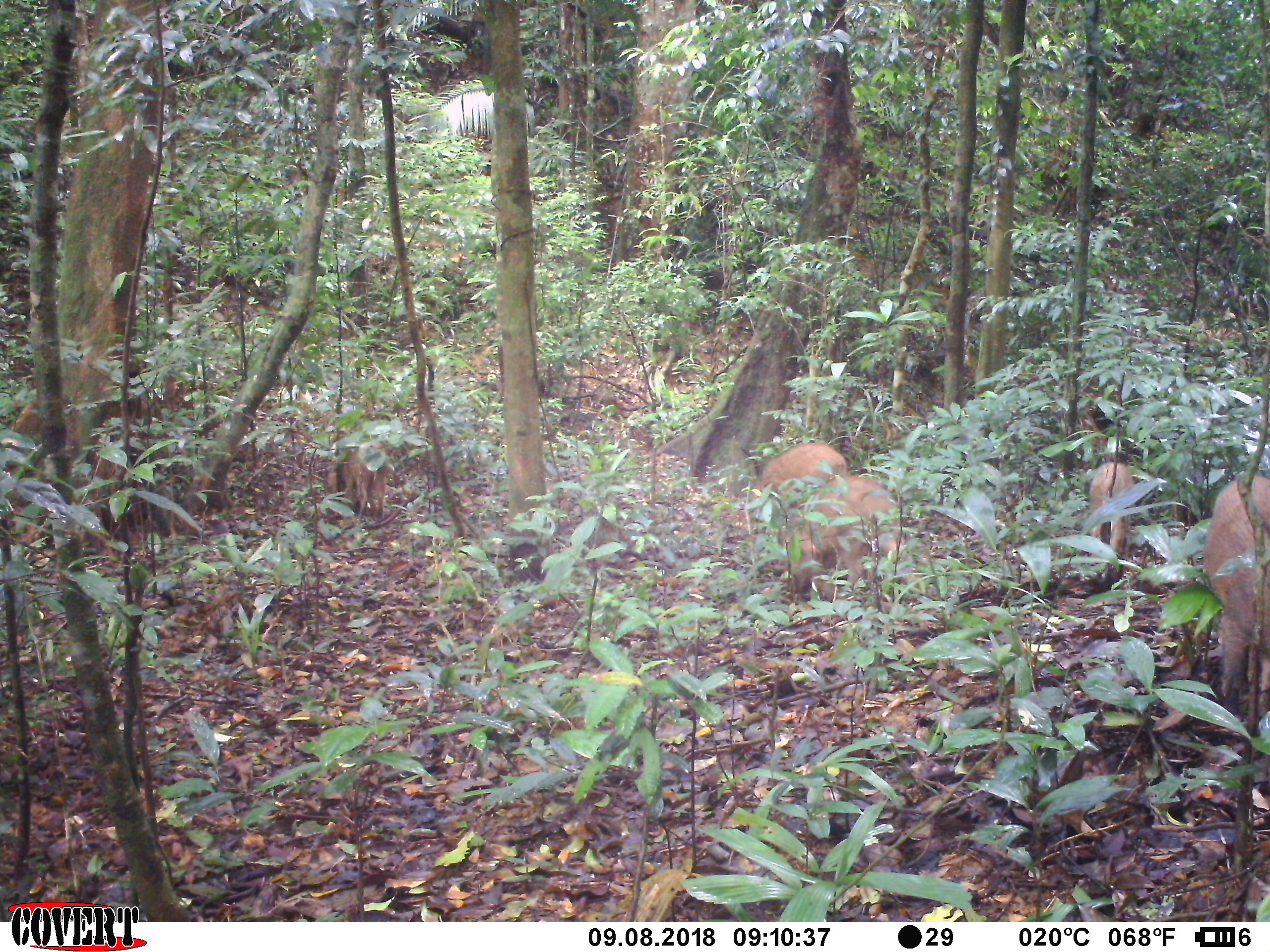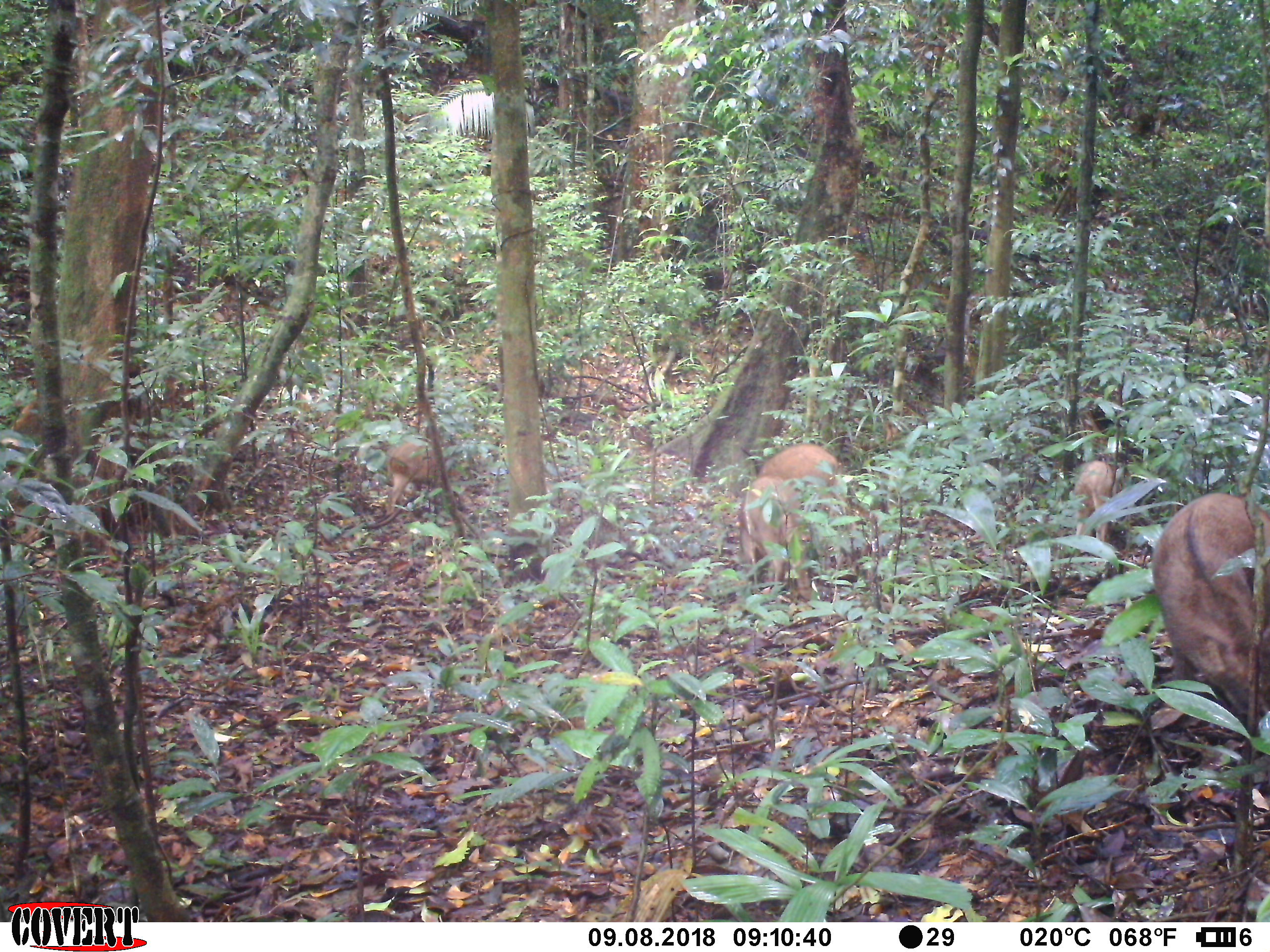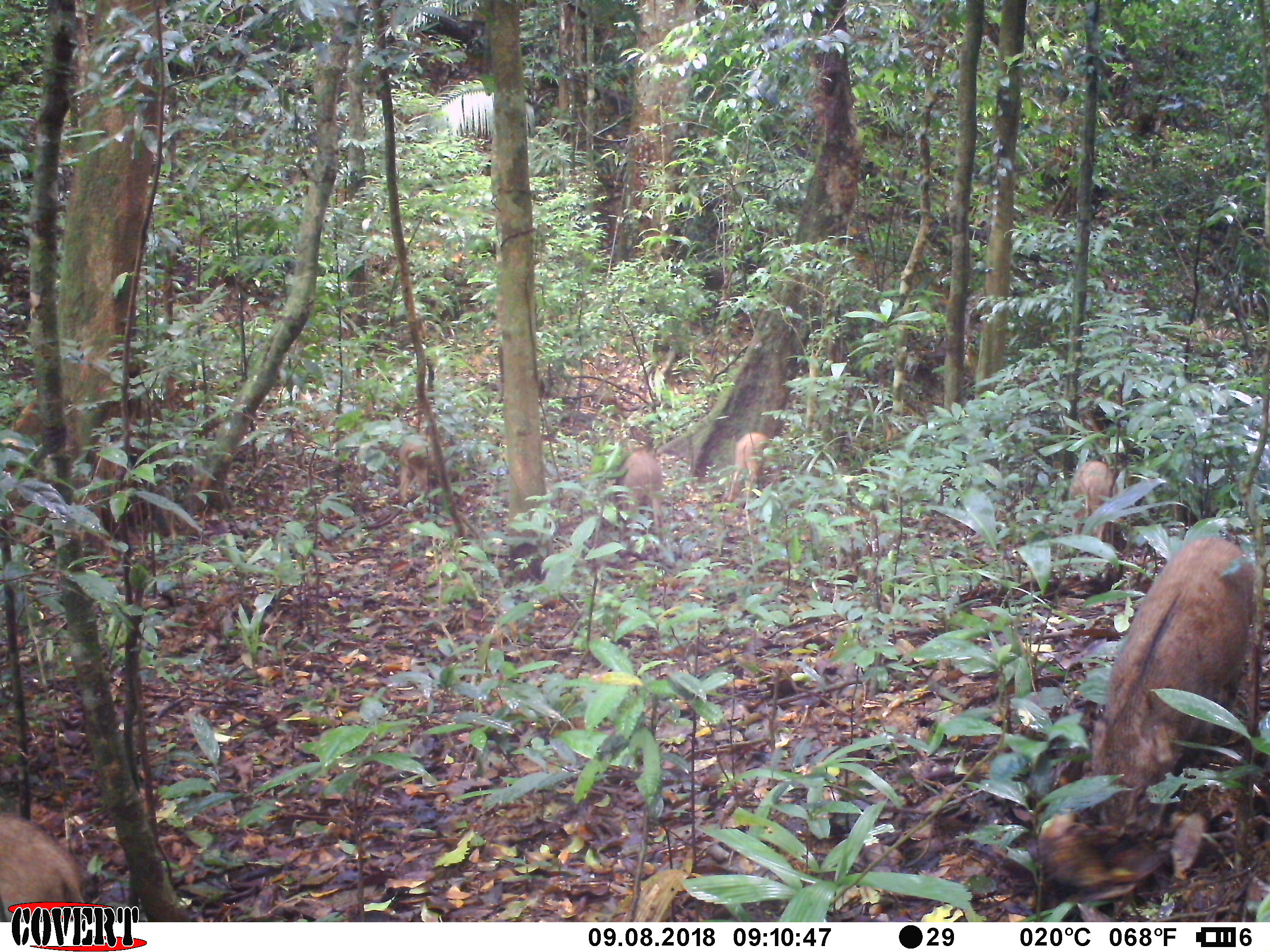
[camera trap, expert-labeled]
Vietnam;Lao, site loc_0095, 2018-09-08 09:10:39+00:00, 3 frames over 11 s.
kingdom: Animalia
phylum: Chordata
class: Mammalia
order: Artiodactyla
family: Suidae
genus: Sus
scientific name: Sus scrofa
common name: eurasian wild pig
Eurasian wild pig (Sus scrofa). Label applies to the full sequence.